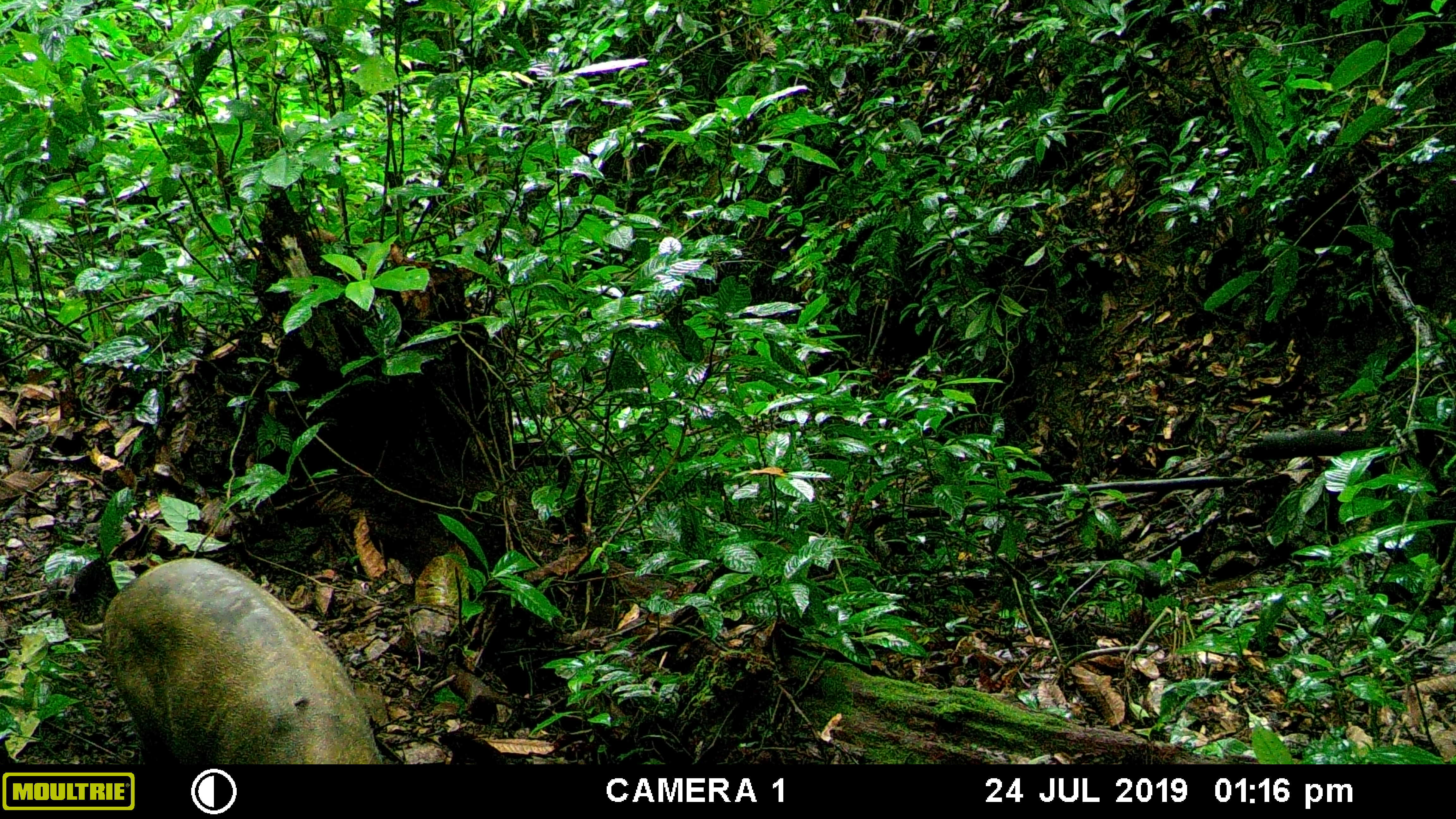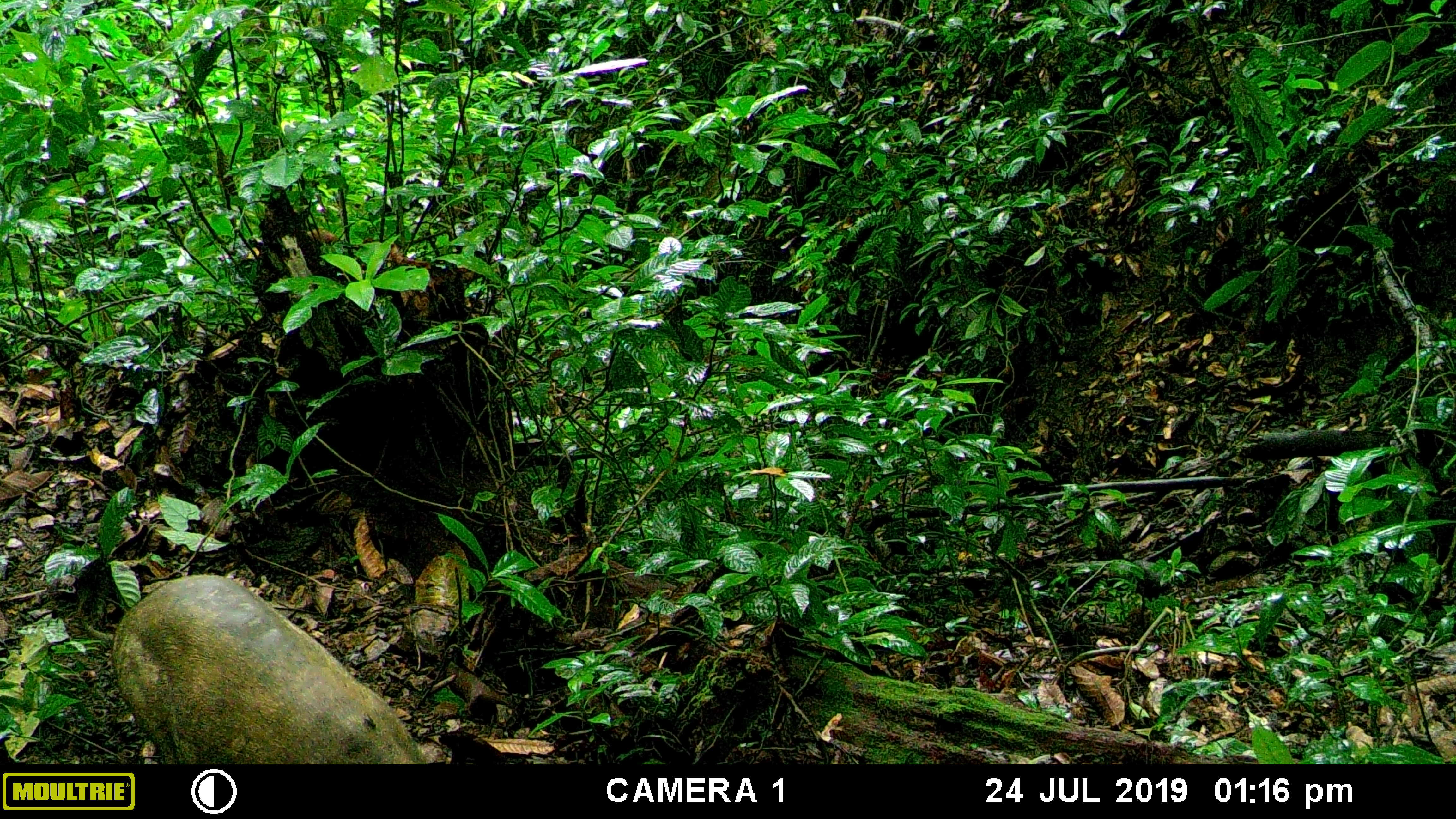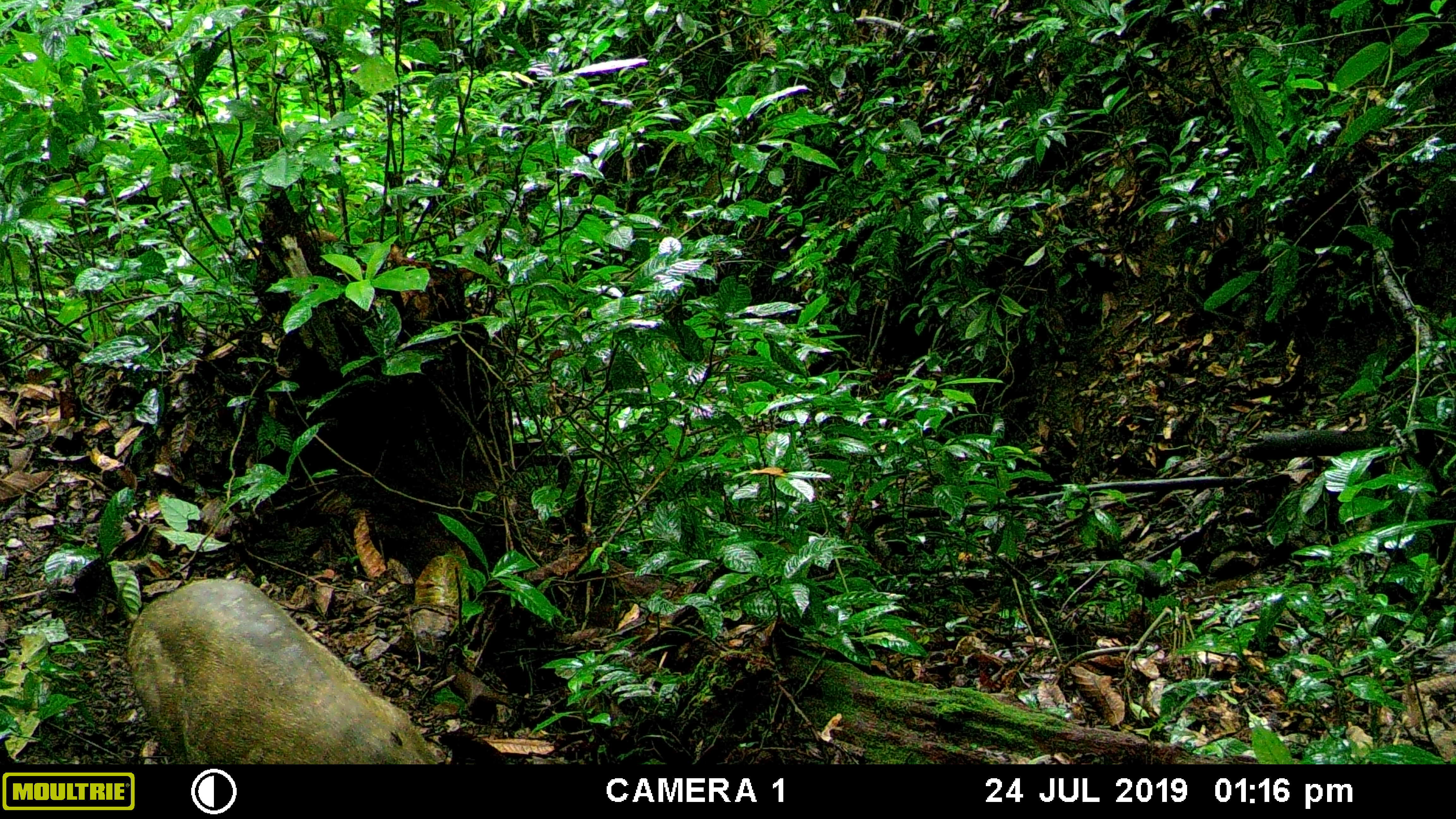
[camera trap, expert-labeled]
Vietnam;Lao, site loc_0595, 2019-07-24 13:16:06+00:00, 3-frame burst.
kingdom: Animalia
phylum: Chordata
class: Mammalia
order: Artiodactyla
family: Suidae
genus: Sus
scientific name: Sus scrofa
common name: eurasian wild pig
Eurasian wild pig (Sus scrofa). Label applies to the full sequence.